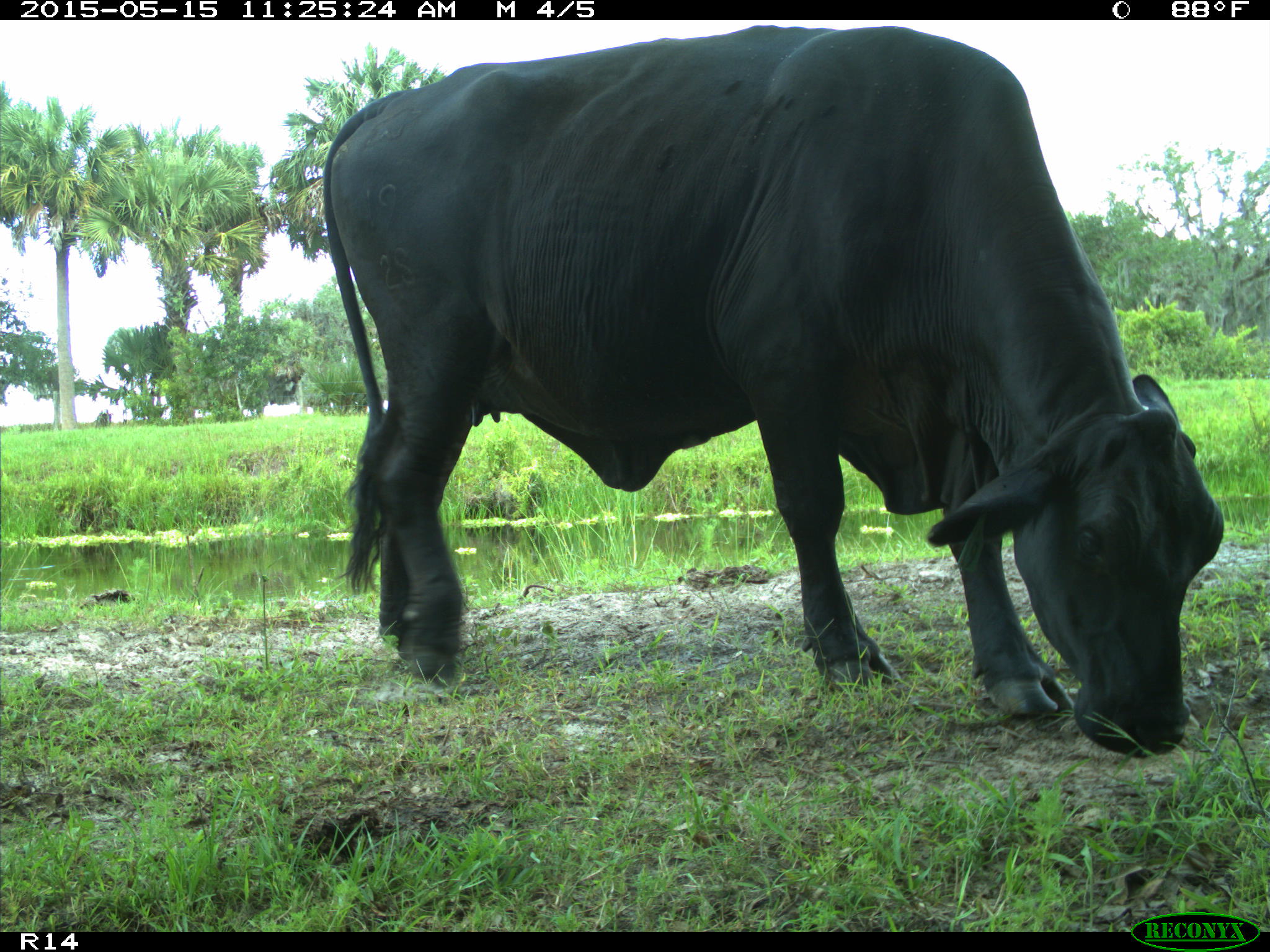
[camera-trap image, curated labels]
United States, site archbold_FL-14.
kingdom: Animalia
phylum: Chordata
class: Mammalia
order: Artiodactyla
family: Bovidae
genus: Bos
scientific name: Bos taurus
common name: domestic cow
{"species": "Bos taurus (domestic cow)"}